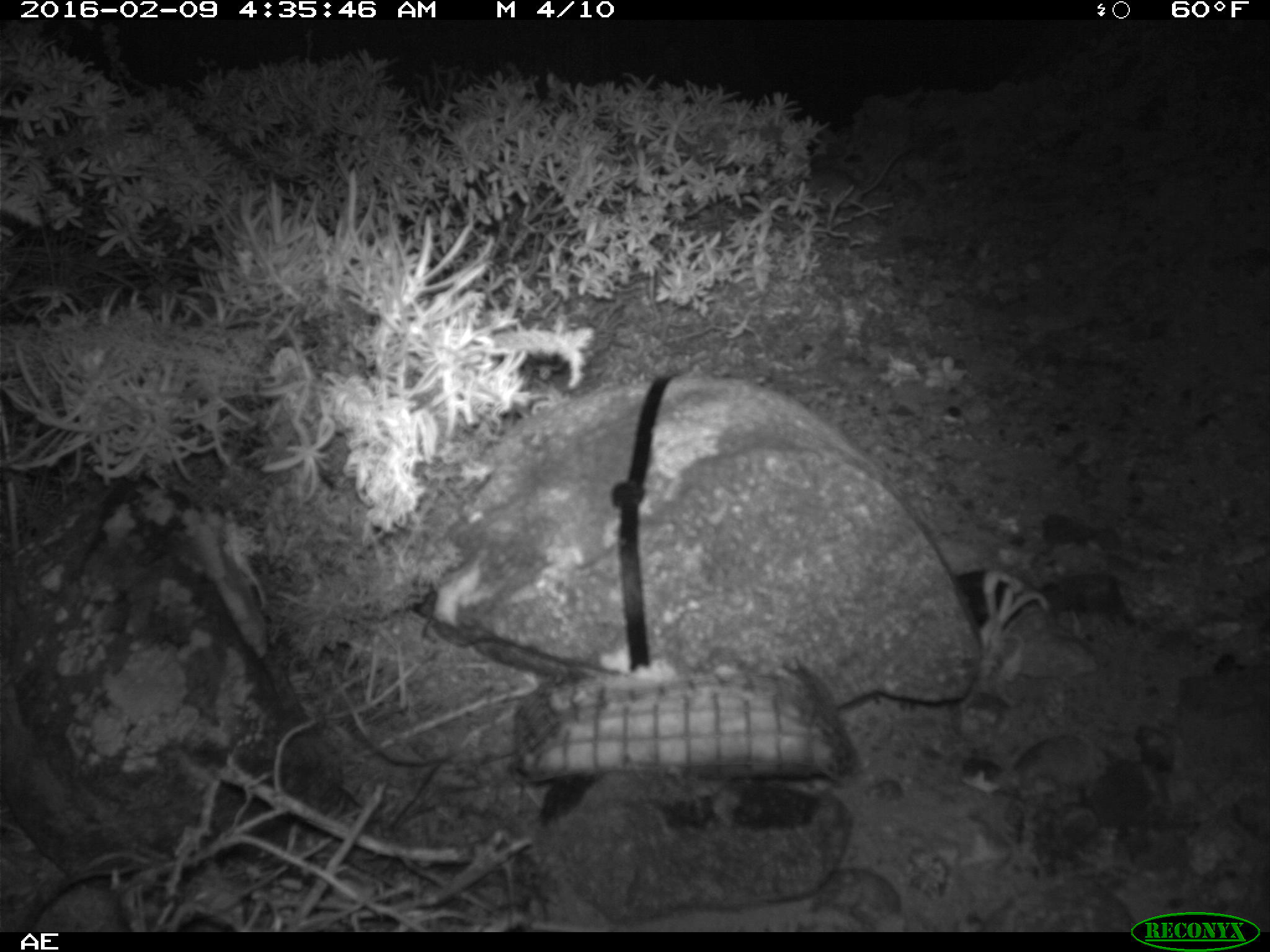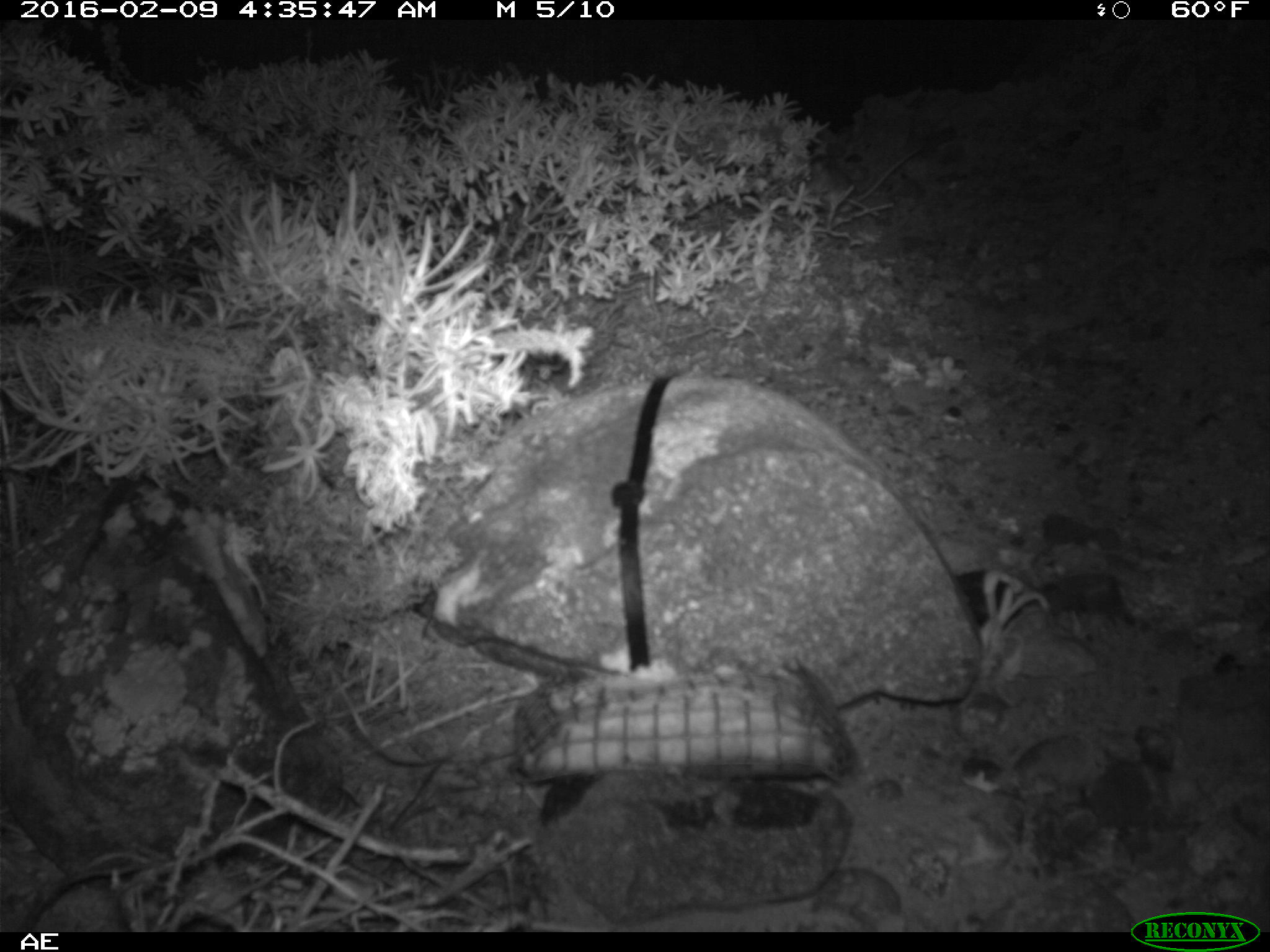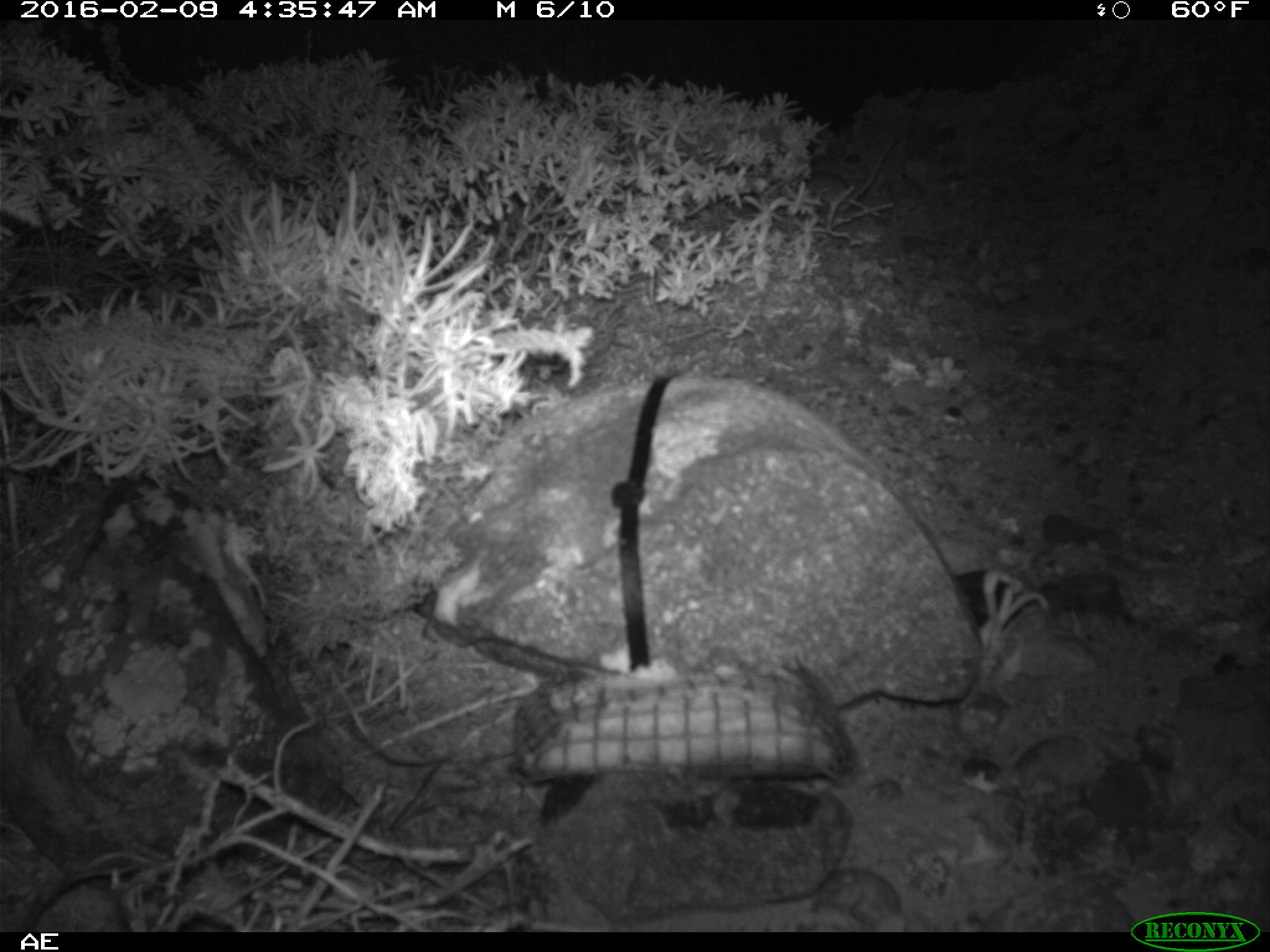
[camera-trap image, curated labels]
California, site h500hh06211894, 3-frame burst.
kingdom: Animalia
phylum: Chordata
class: Mammalia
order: Rodentia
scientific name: Rodentia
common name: rodent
Rodent (Rodentia).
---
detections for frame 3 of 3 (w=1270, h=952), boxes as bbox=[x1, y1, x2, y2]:
rodent: bbox=[800, 134, 897, 215]